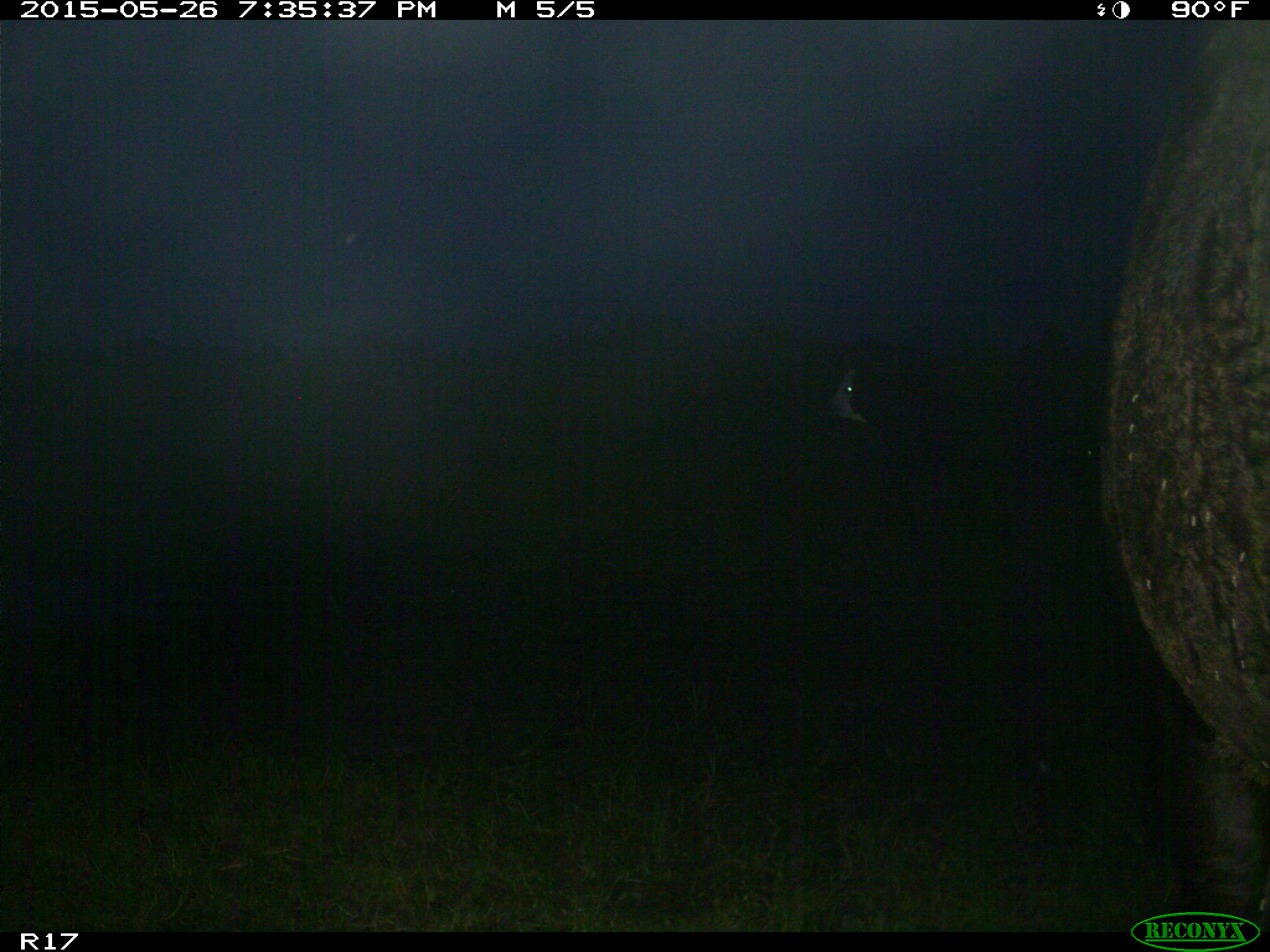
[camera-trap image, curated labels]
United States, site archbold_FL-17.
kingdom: Animalia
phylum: Chordata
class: Mammalia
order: Artiodactyla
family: Bovidae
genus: Bos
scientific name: Bos taurus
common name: domestic cow